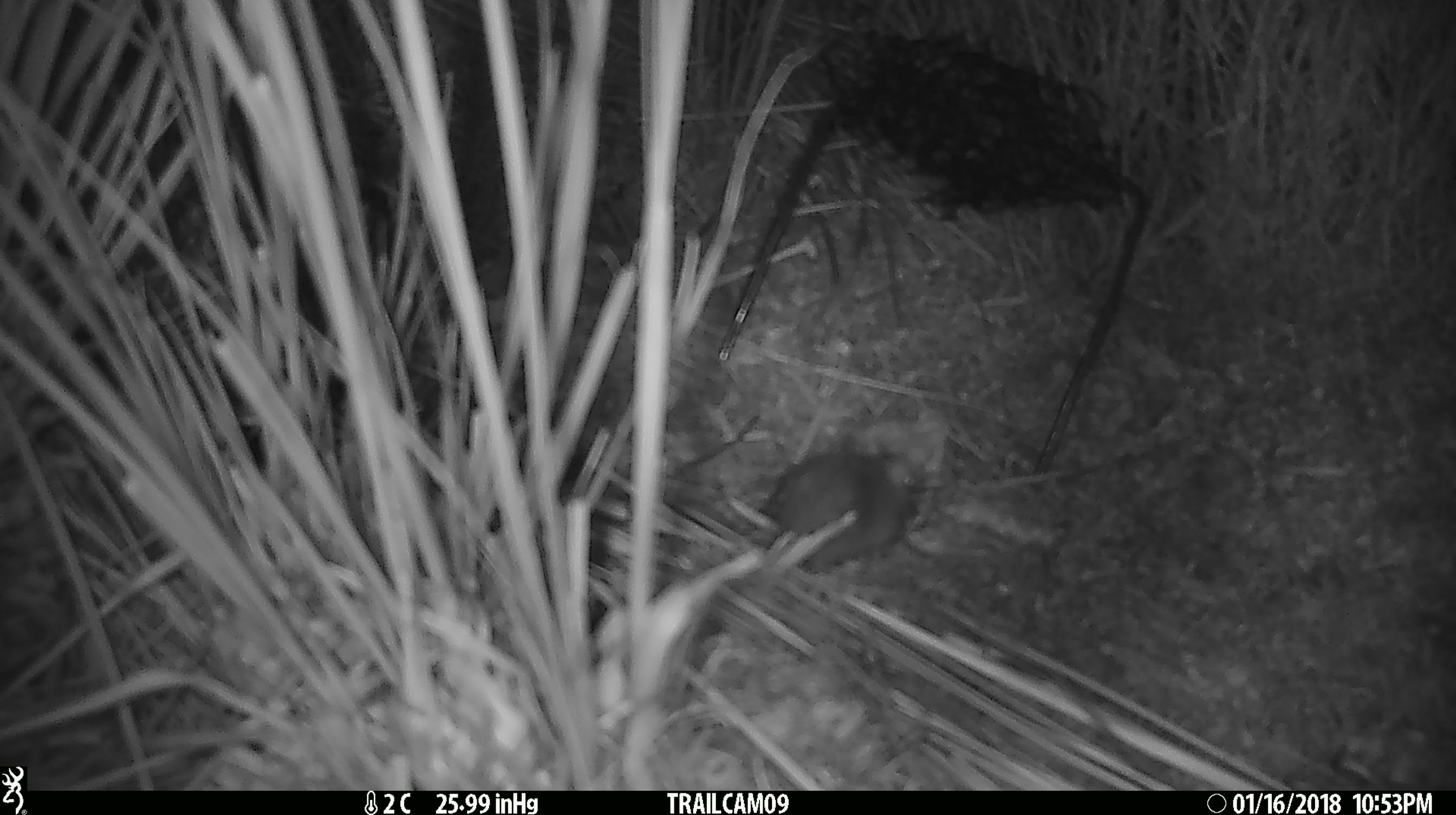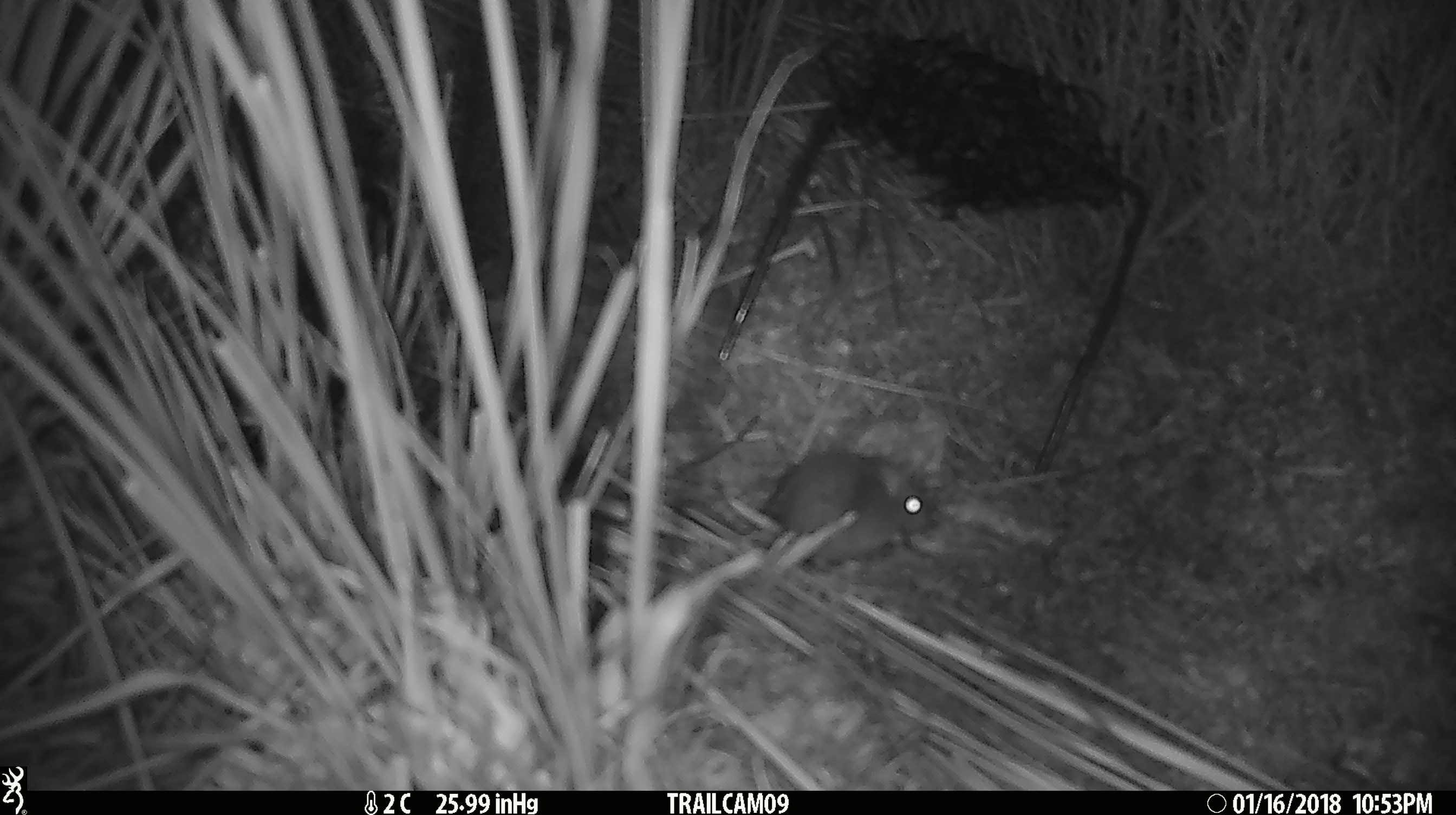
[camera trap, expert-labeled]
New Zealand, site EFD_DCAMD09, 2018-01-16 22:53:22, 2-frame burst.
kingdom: Animalia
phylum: Chordata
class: Mammalia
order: Rodentia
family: Muridae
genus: Mus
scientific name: Mus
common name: mouse